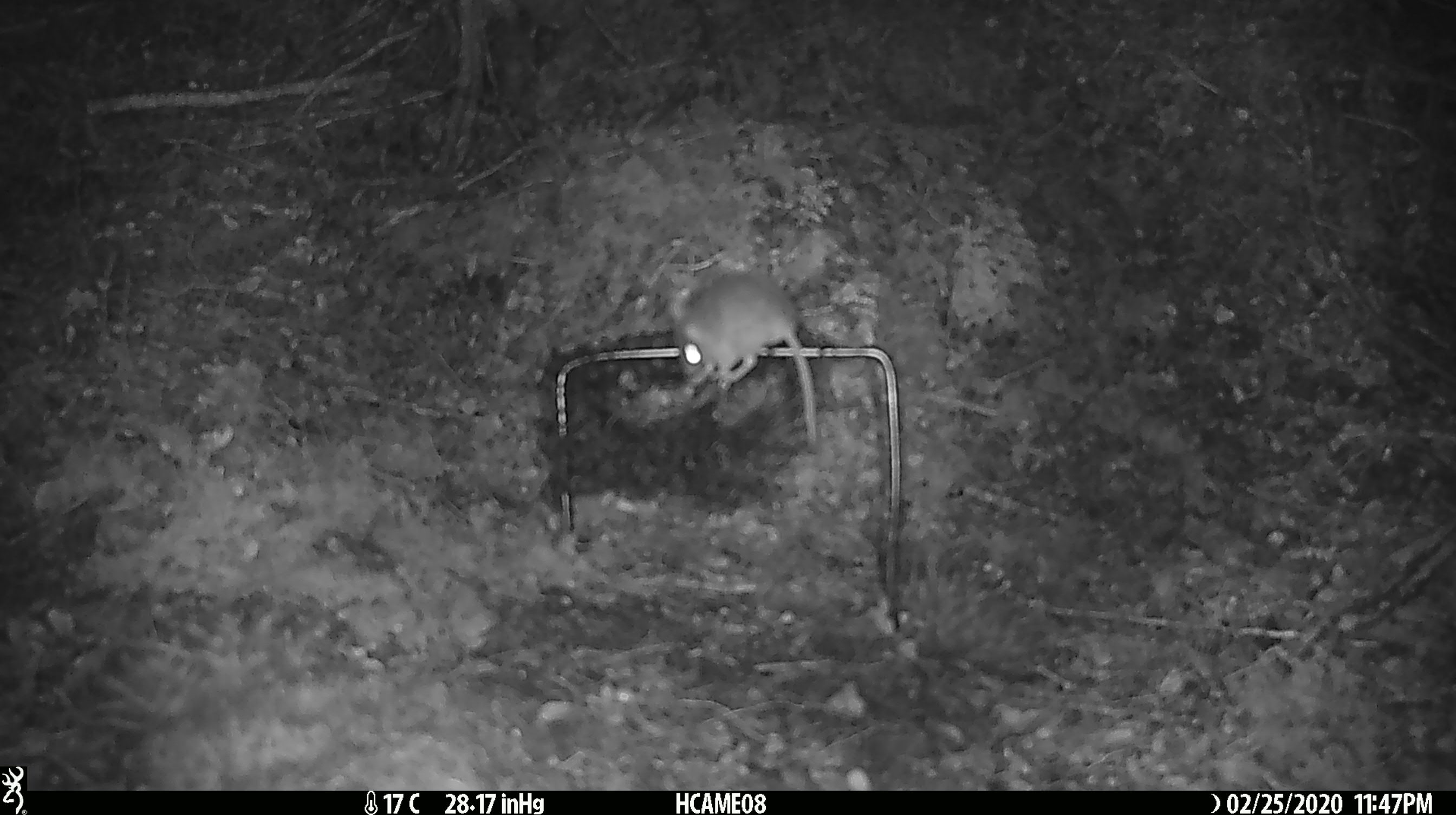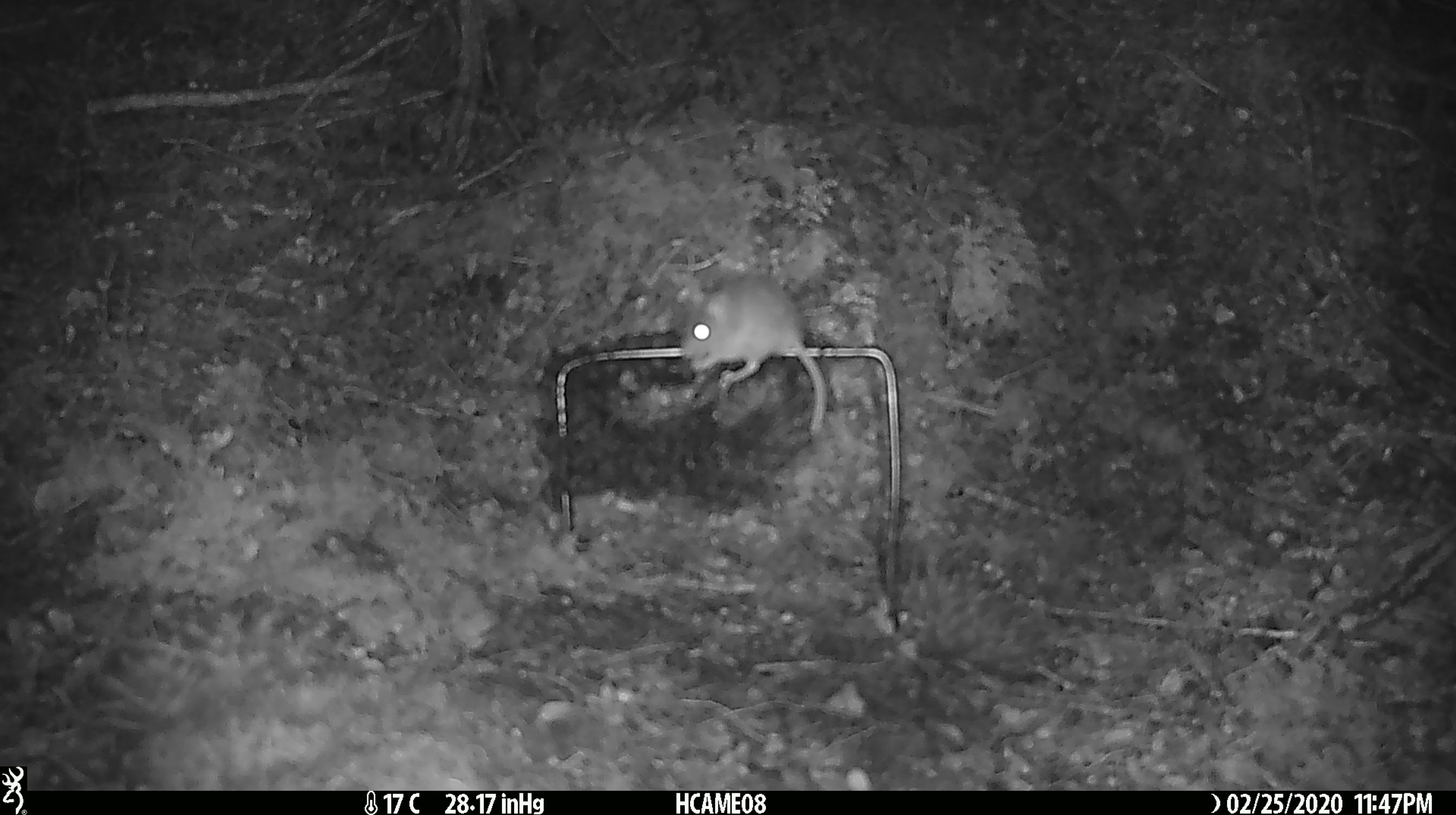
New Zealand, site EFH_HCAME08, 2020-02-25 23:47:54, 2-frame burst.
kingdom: Animalia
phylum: Chordata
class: Mammalia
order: Rodentia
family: Muridae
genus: Mus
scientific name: Mus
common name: mouse